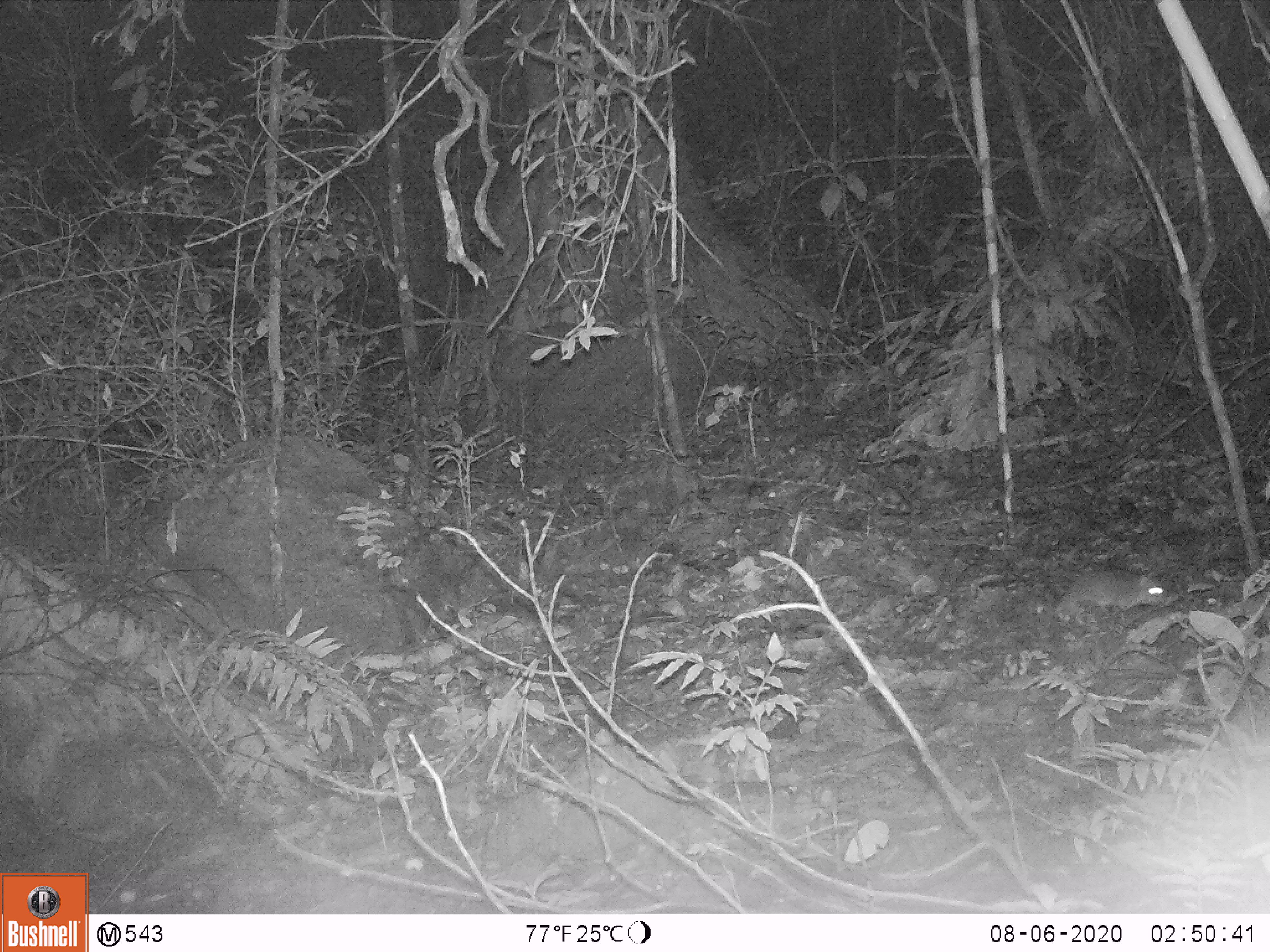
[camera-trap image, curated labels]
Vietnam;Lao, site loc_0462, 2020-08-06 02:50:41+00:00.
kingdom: Animalia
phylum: Chordata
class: Mammalia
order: Rodentia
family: Muridae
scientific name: Muridae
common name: old-world mice and rats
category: unidentified murid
Unidentified murid (old-world mice and rats) (Muridae). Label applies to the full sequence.